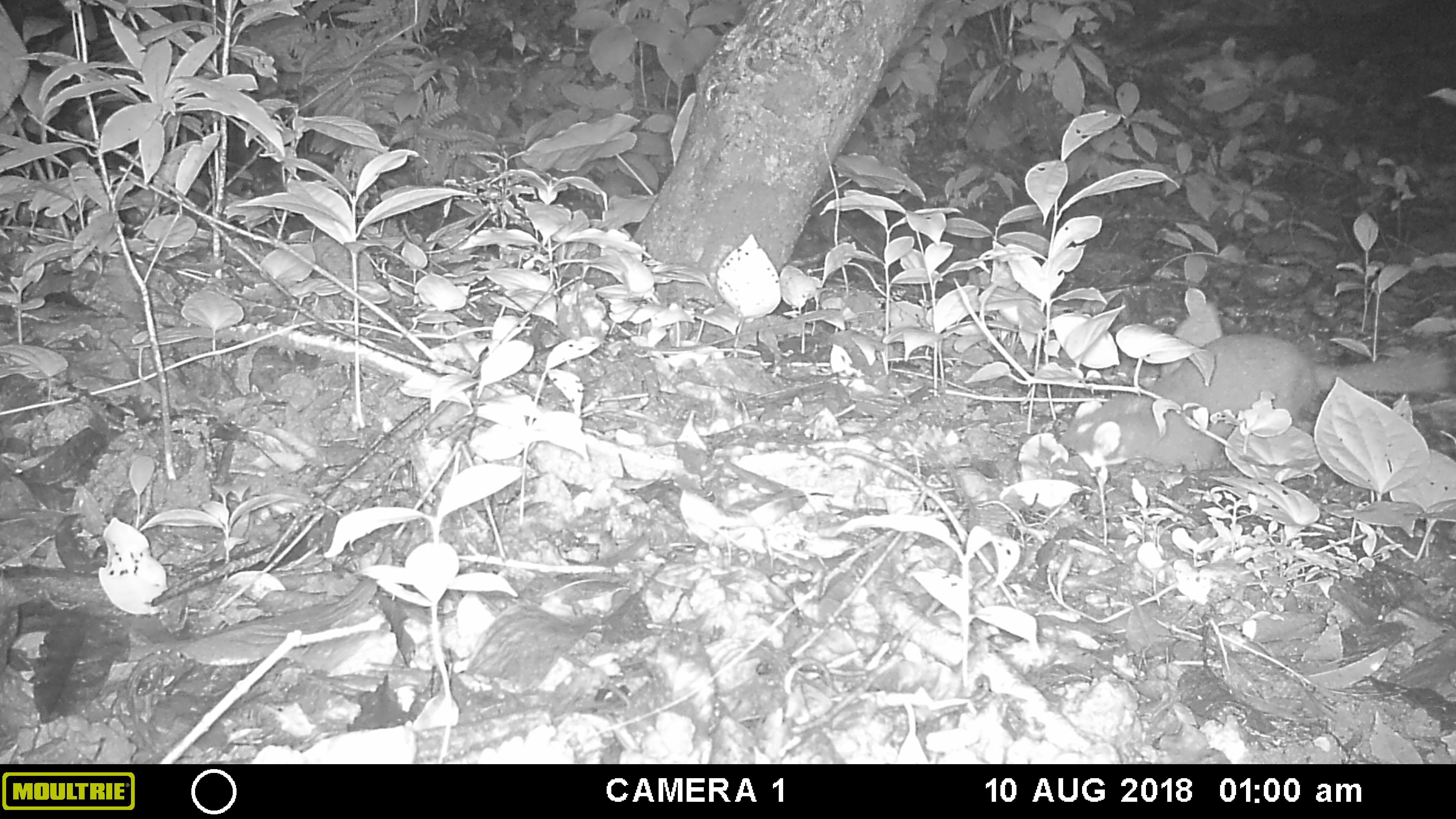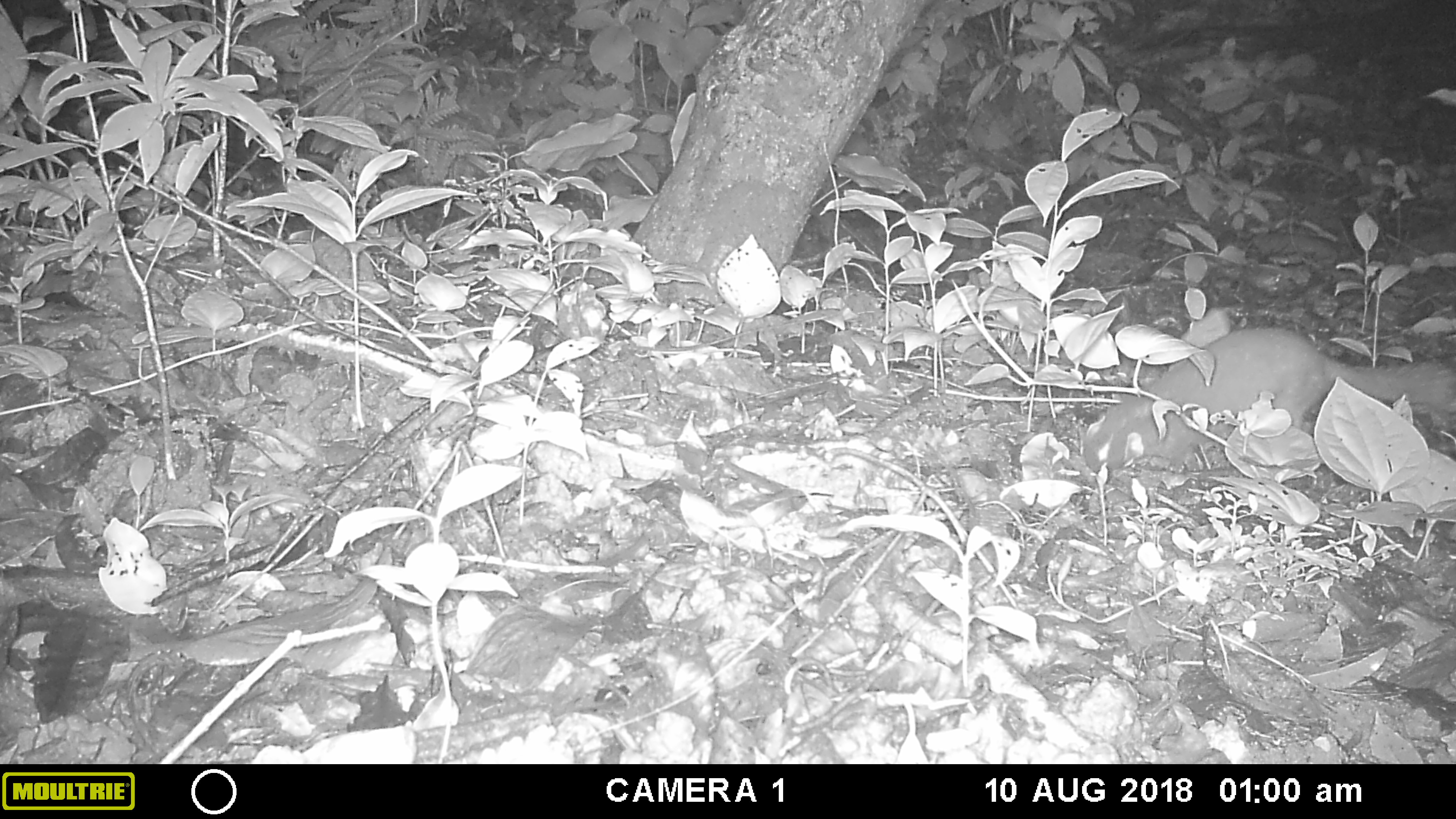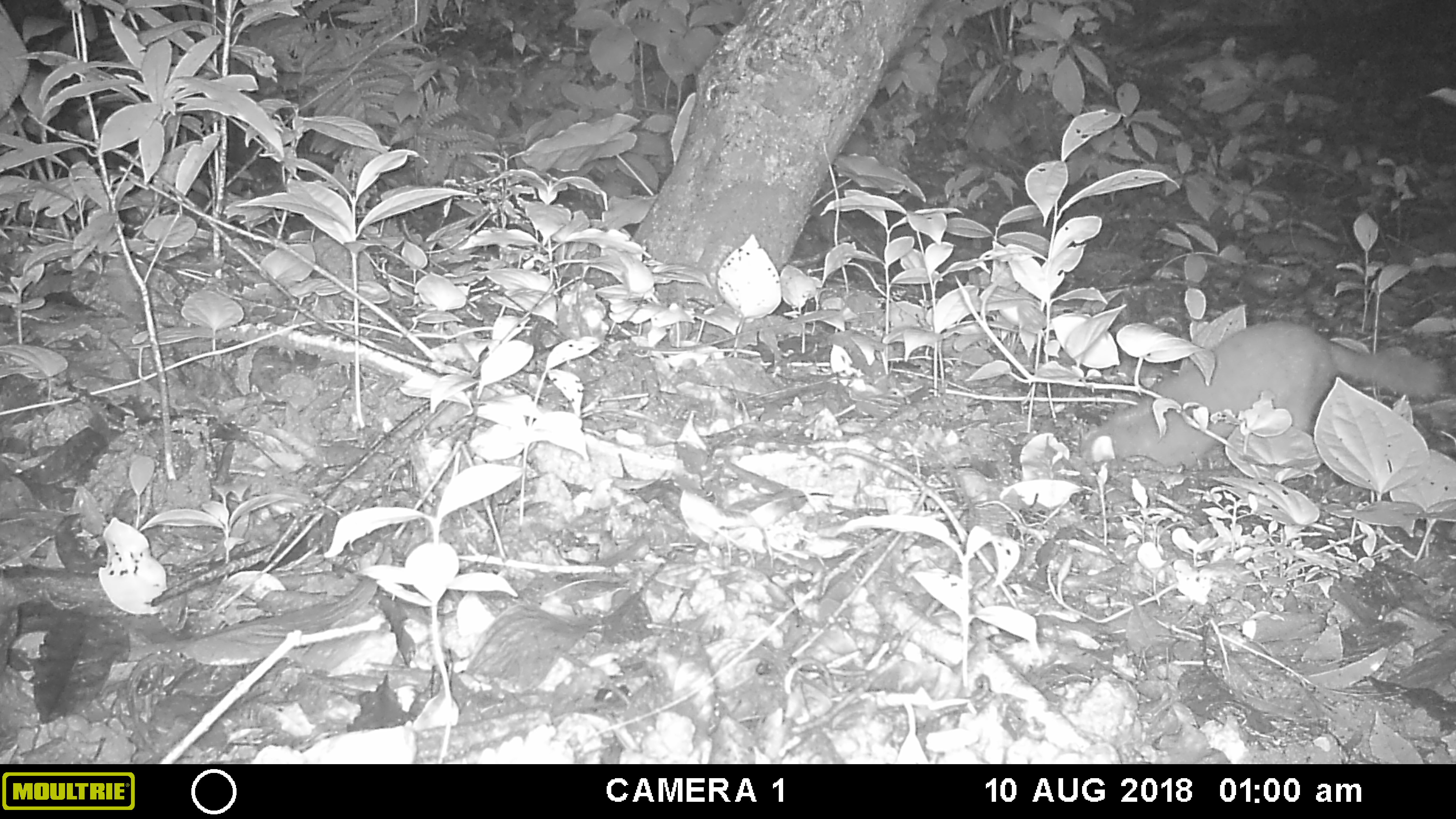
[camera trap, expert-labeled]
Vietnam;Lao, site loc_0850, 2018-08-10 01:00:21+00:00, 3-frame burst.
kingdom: Animalia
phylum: Chordata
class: Mammalia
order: Carnivora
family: Mustelidae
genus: Melogale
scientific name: Melogale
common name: ferret badger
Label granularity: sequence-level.